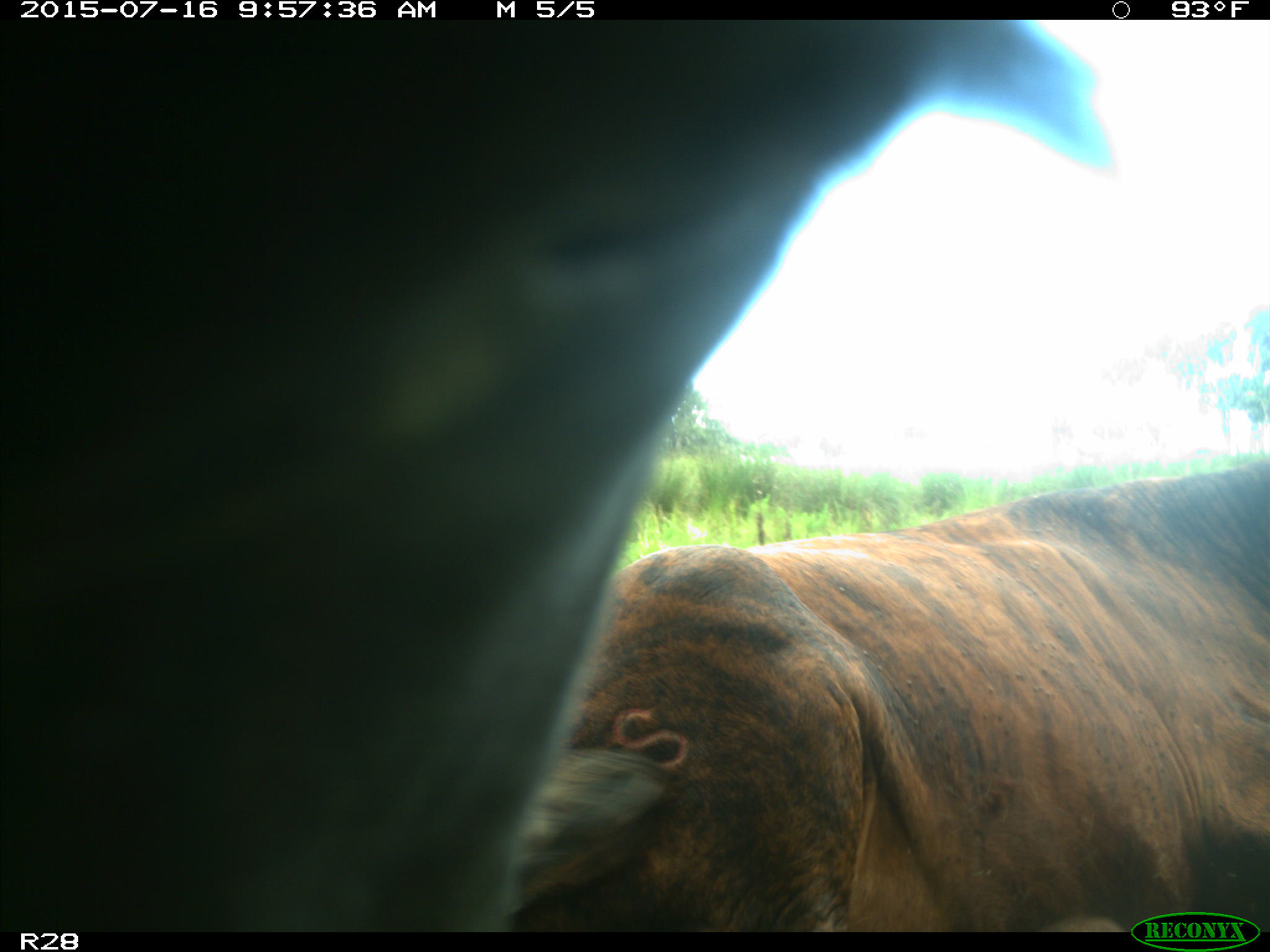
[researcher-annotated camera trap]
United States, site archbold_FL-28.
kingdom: Animalia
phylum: Chordata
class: Mammalia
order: Artiodactyla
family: Bovidae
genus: Bos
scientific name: Bos taurus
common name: domestic cow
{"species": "Bos taurus (domestic cow)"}